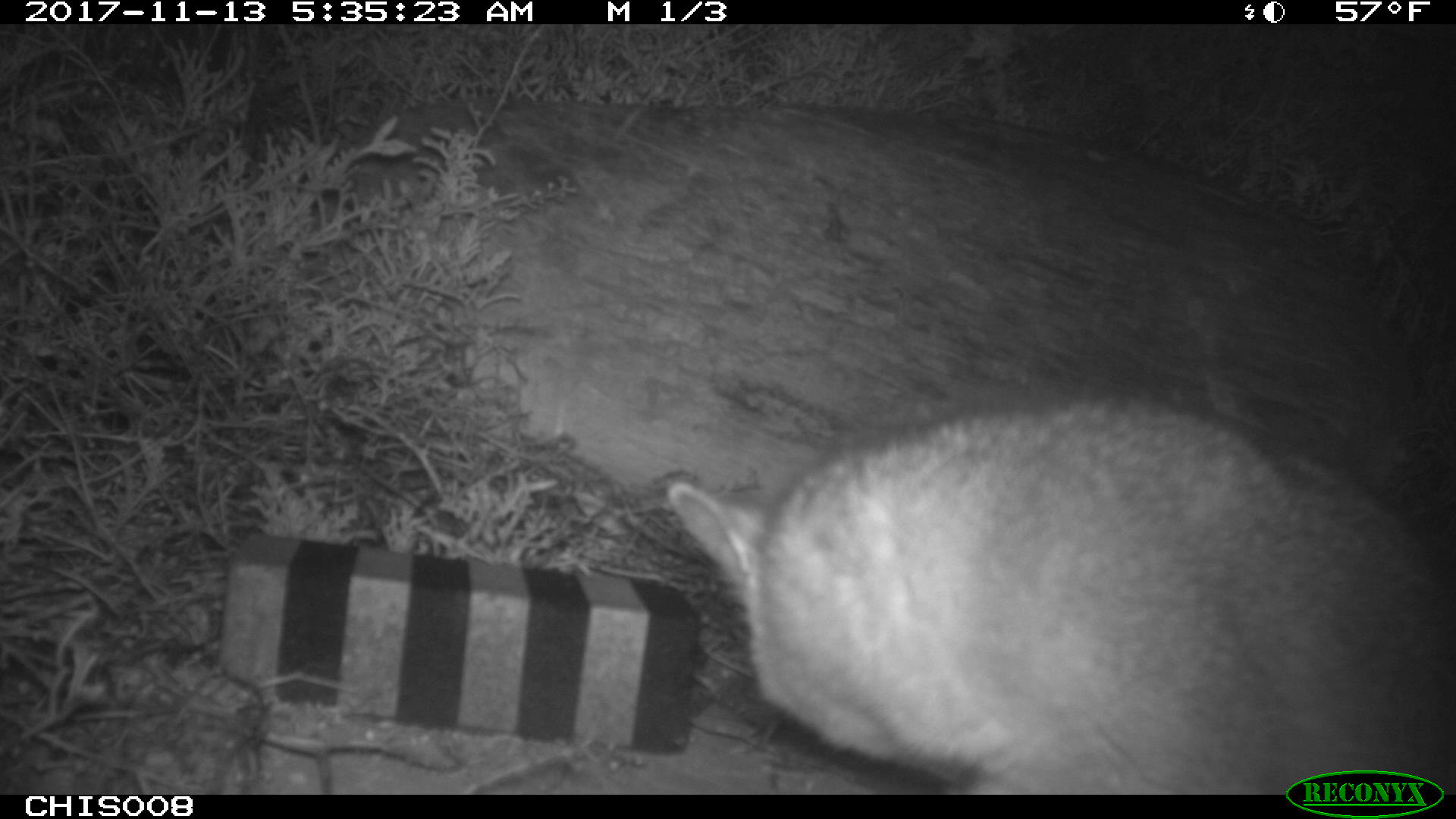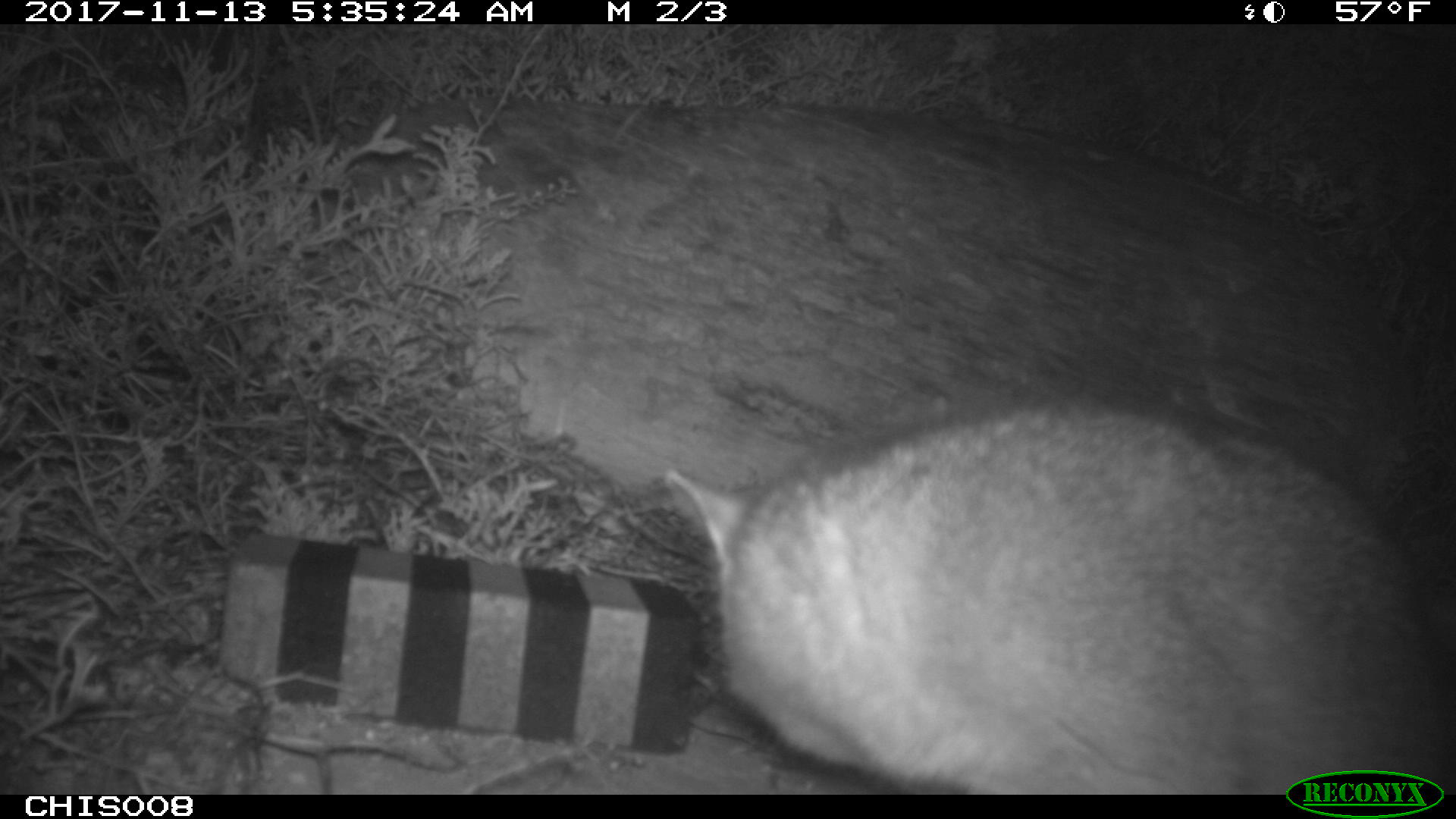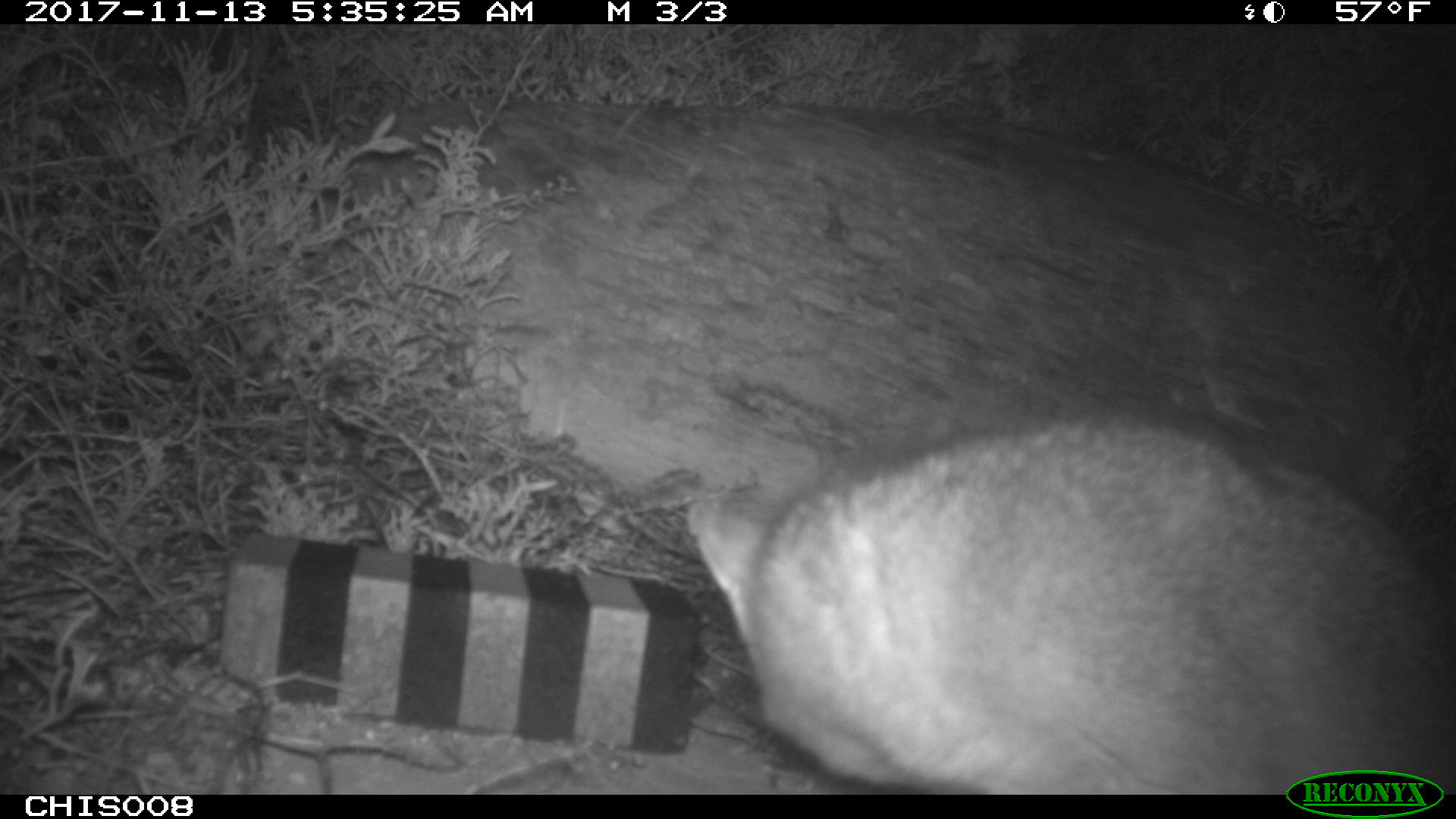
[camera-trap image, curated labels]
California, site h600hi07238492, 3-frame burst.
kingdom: Animalia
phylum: Chordata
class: Mammalia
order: Carnivora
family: Canidae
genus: Urocyon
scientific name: Urocyon littoralis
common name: island fox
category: fox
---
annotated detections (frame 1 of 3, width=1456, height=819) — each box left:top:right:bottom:
fox: 665:392:1455:795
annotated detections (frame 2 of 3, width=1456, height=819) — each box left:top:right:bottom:
fox: 663:396:1455:791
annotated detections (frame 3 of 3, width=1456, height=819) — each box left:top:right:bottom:
fox: 683:413:1455:793